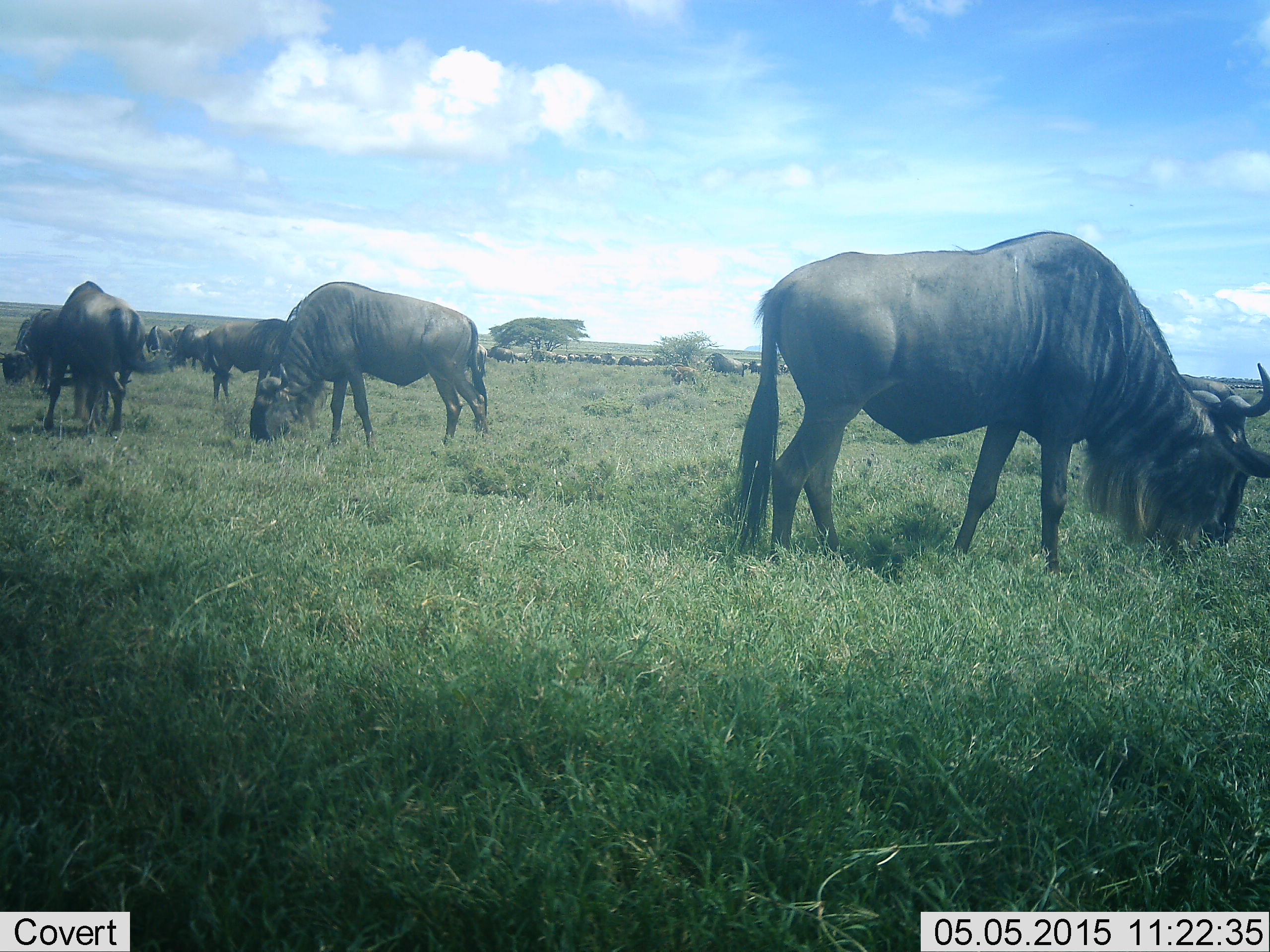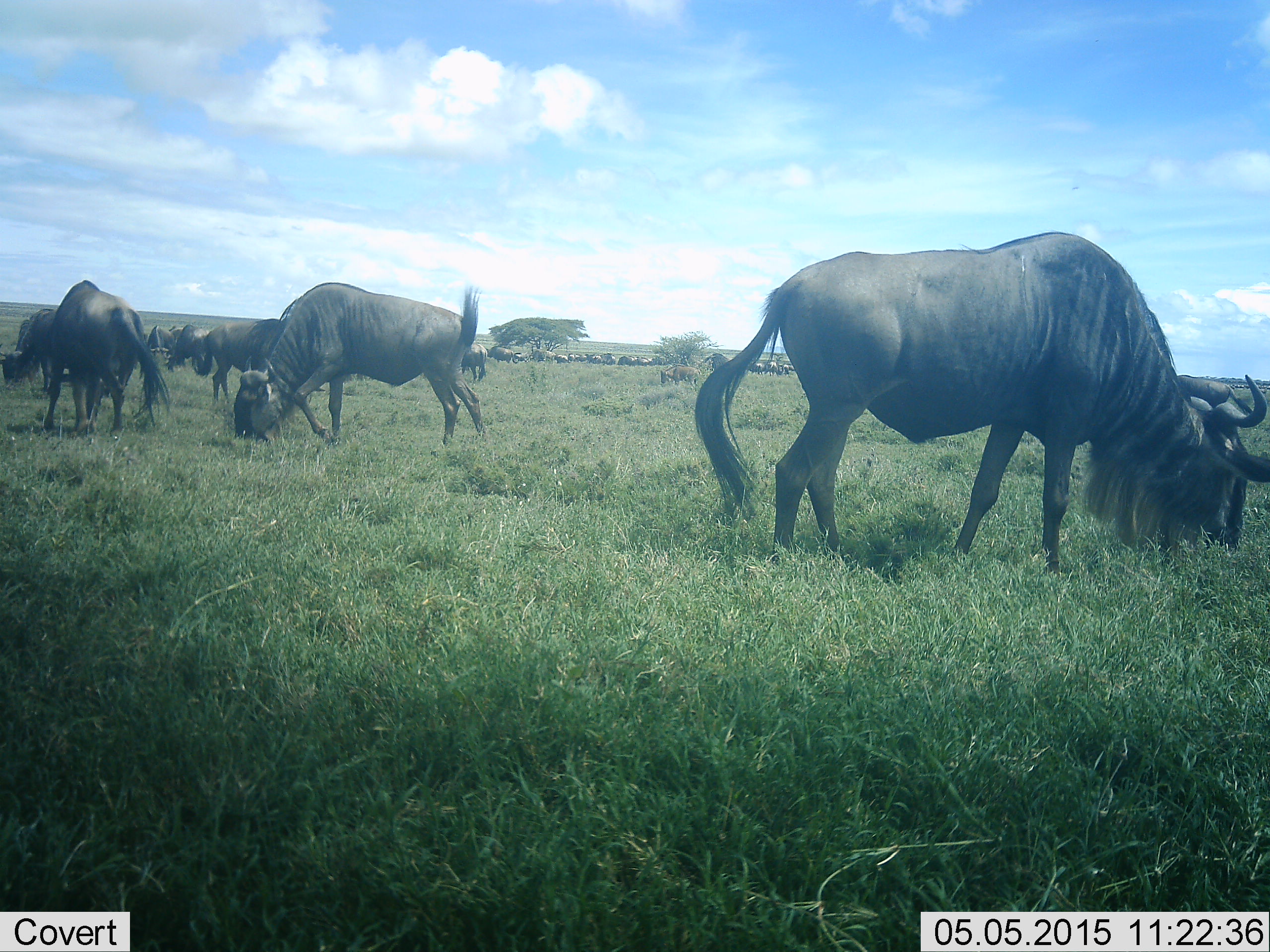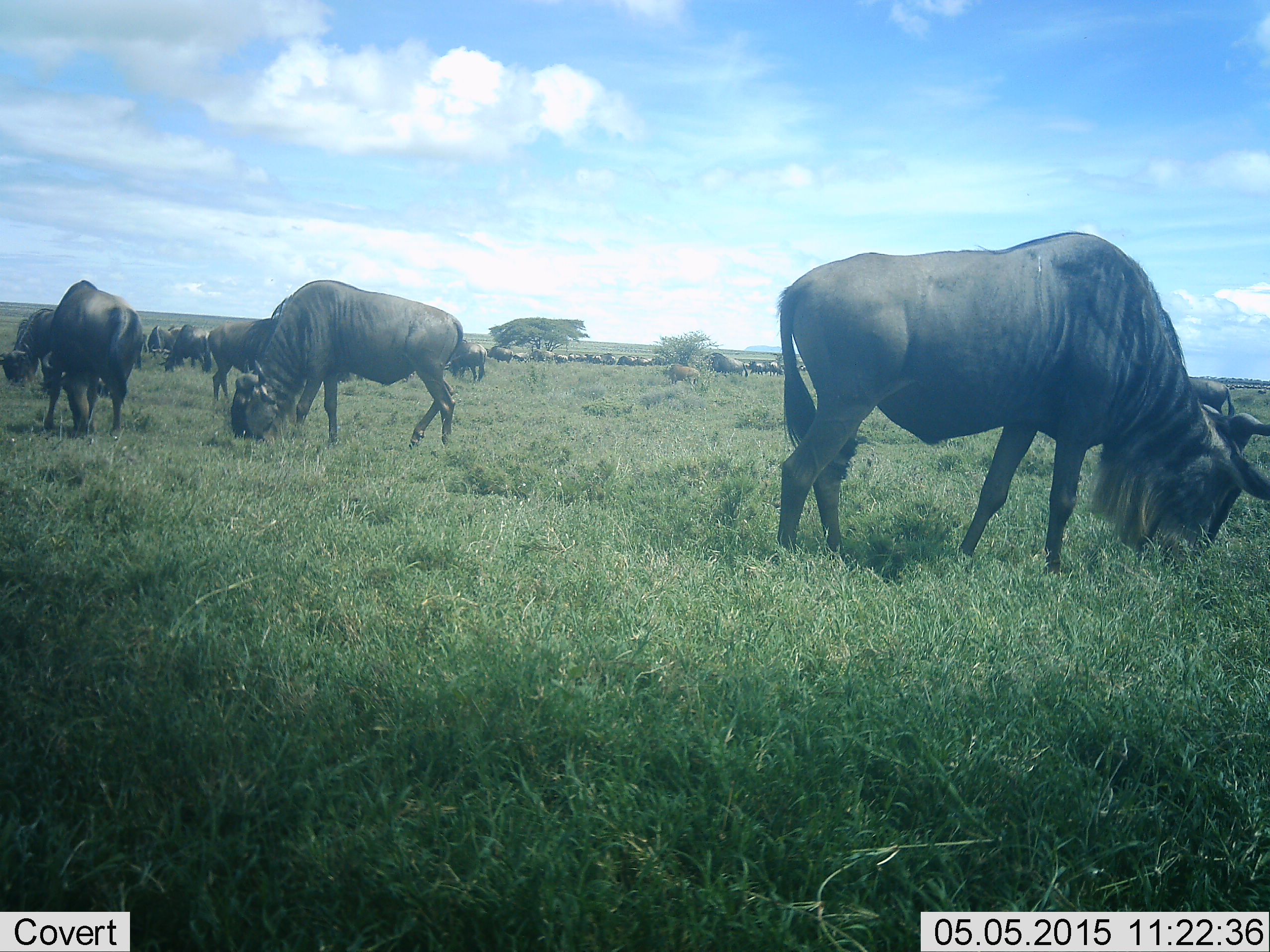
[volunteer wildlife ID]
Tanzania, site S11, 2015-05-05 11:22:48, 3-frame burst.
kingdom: Animalia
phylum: Chordata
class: Mammalia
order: Artiodactyla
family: Bovidae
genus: Connochaetes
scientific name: Connochaetes taurinus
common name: blue wildebeest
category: wildebeest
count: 11-50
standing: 50%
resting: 10%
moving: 70%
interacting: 0%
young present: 10%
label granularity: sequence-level